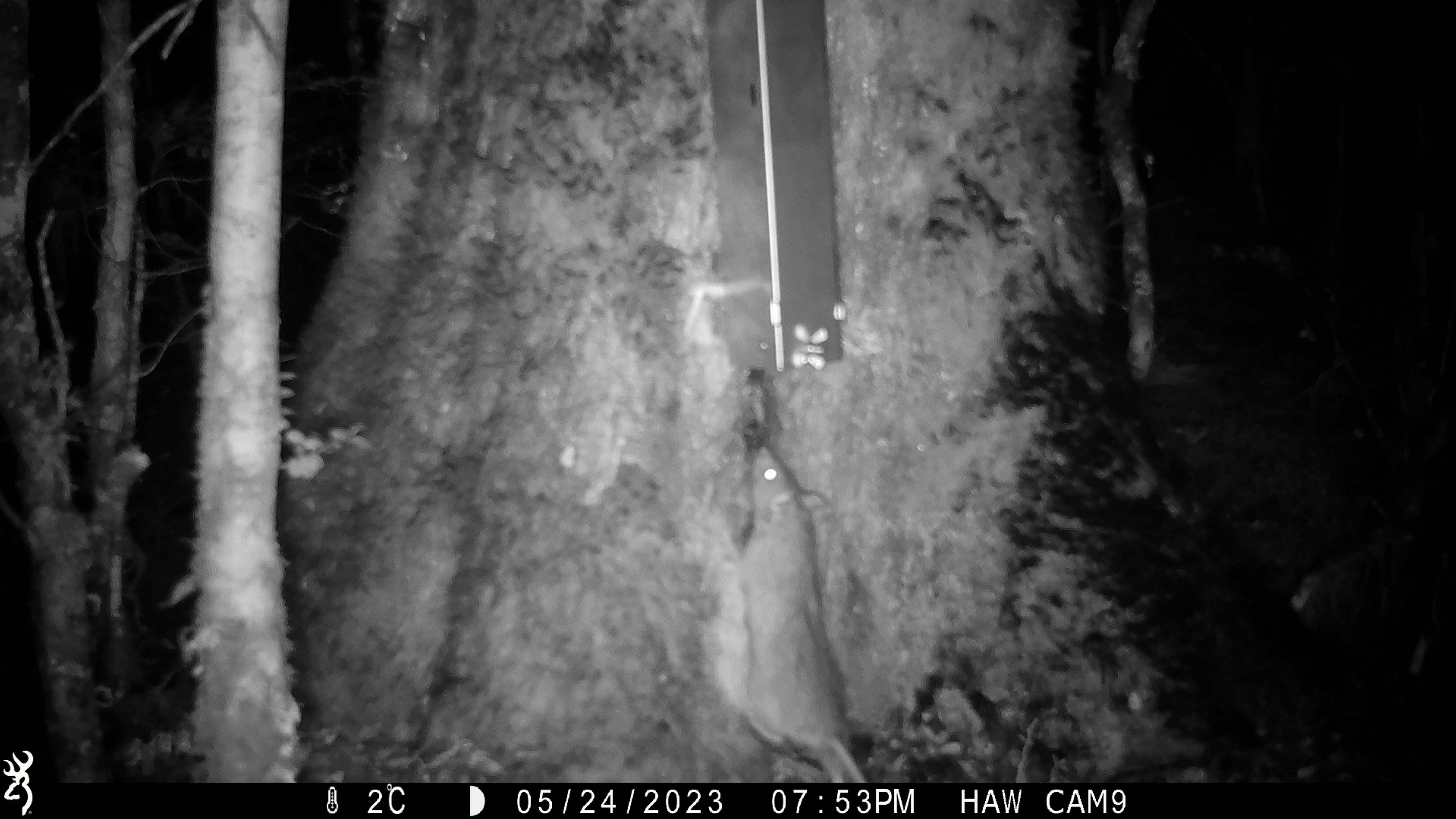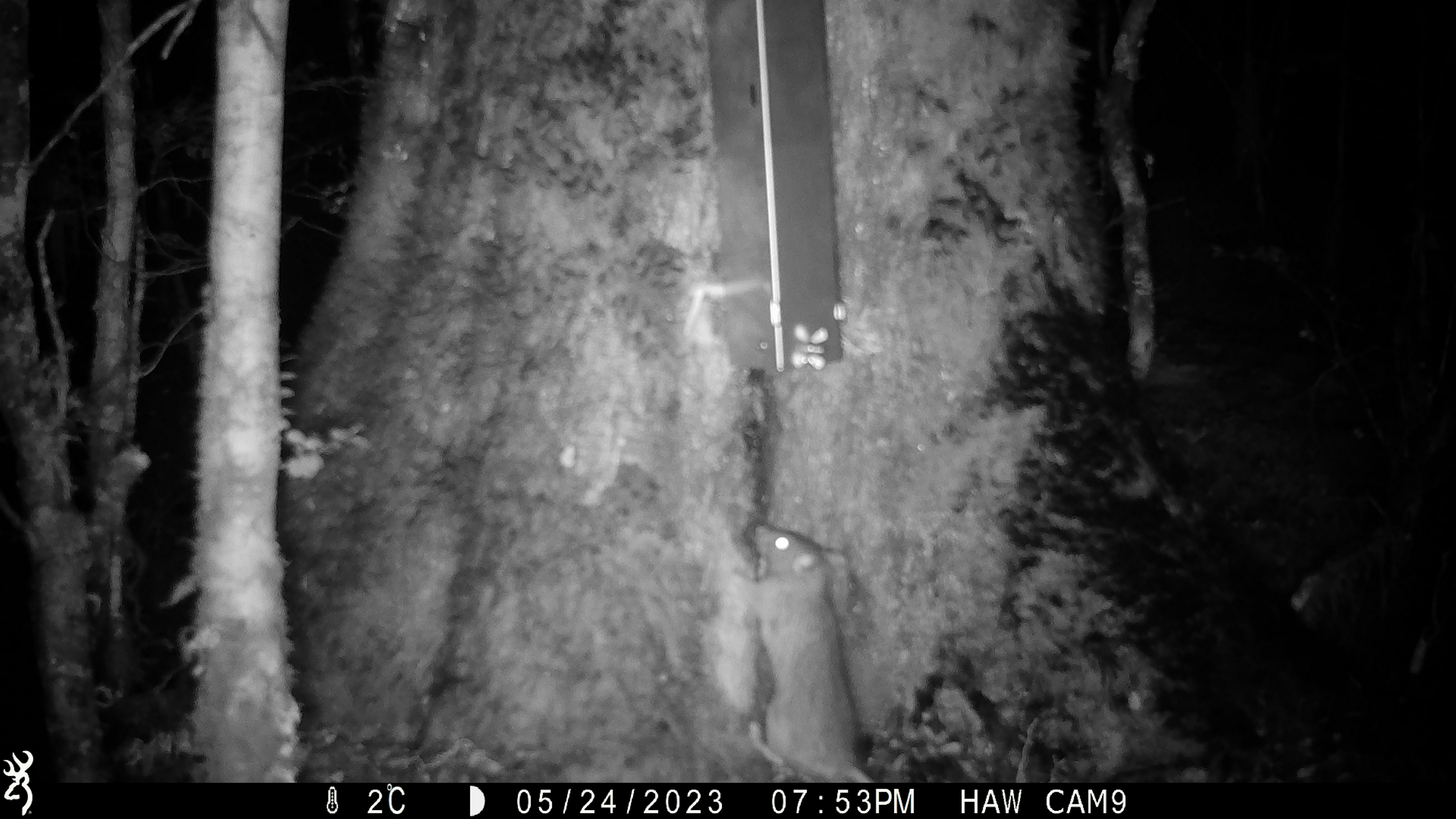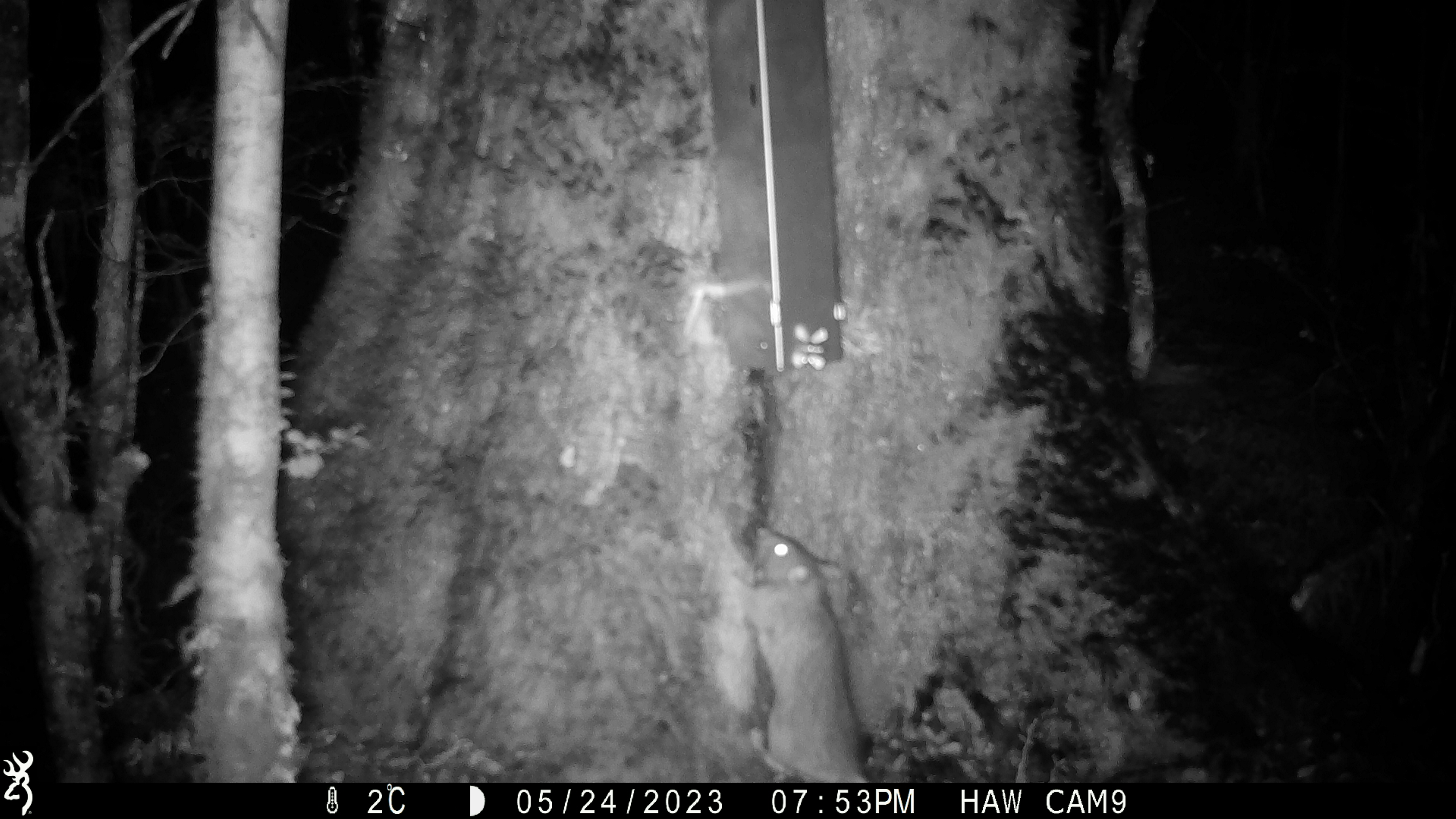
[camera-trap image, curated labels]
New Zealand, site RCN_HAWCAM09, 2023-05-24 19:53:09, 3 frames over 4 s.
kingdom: Animalia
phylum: Chordata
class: Mammalia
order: Rodentia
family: Muridae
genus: Rattus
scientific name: Rattus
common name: rat